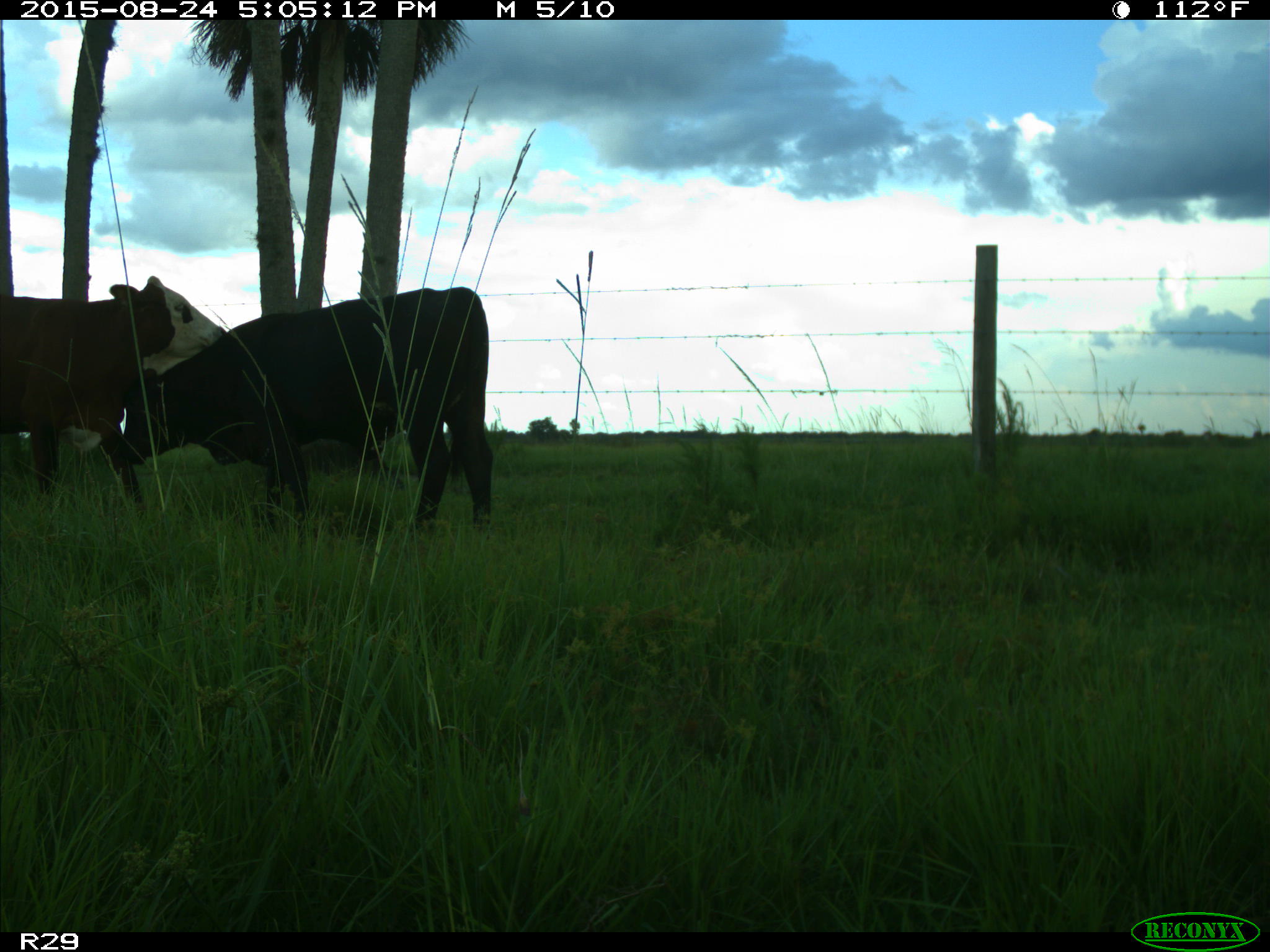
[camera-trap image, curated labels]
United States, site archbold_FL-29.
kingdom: Animalia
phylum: Chordata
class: Mammalia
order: Artiodactyla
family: Bovidae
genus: Bos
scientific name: Bos taurus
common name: domestic cow